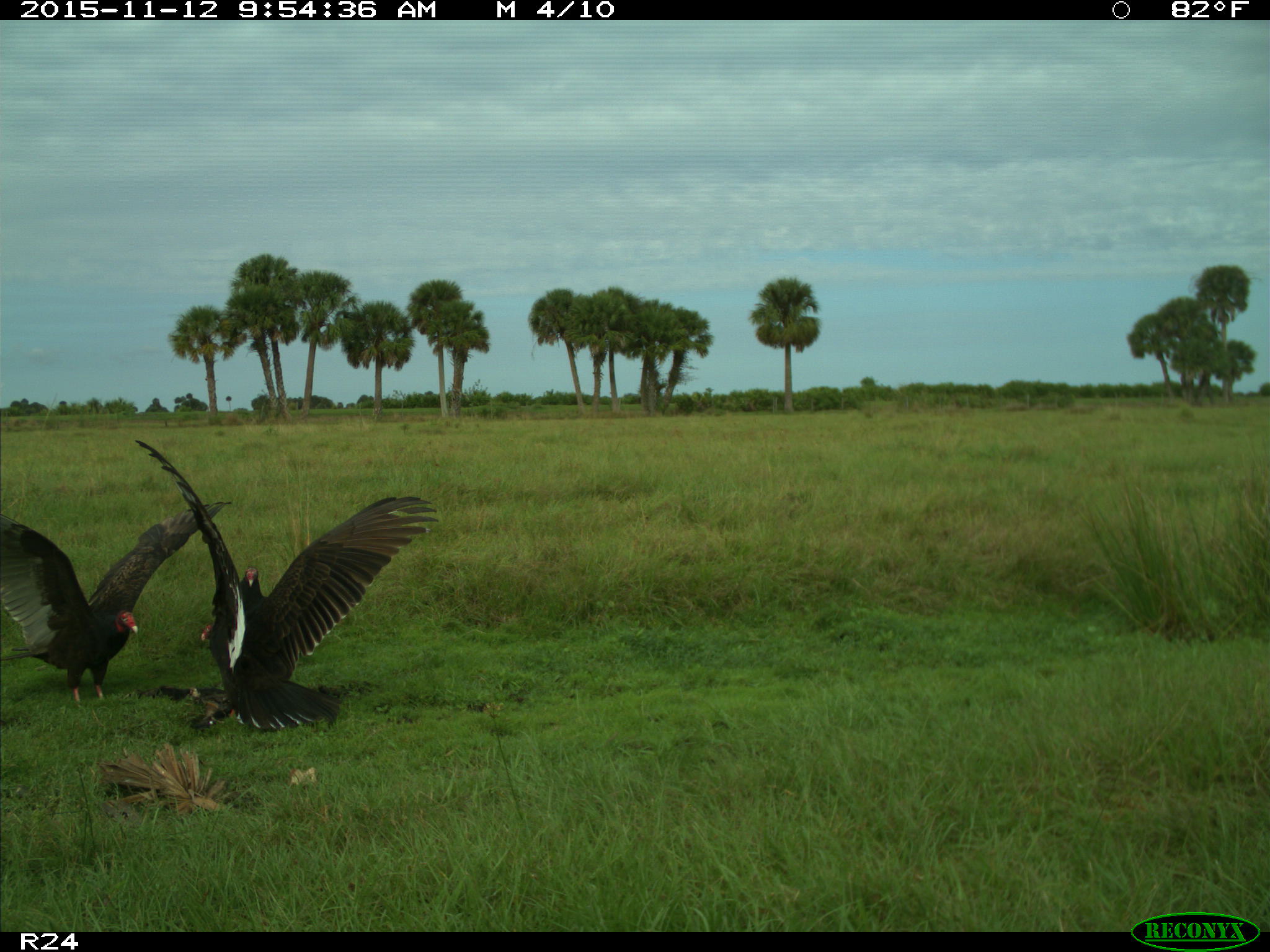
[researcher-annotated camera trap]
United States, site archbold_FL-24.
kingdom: Animalia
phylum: Chordata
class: Aves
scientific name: Aves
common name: birds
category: unidentified bird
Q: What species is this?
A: Unidentified bird (birds) (Aves).